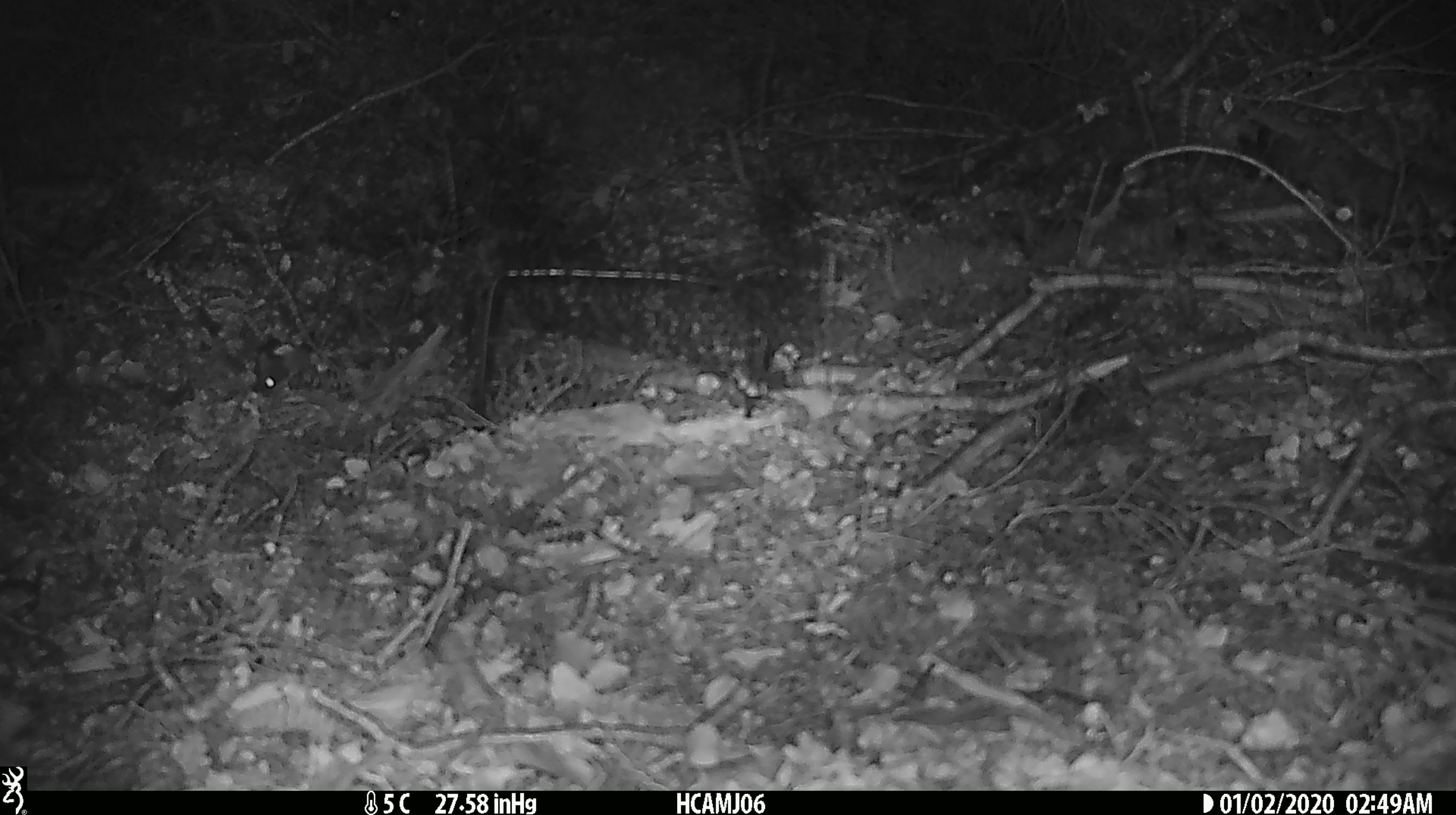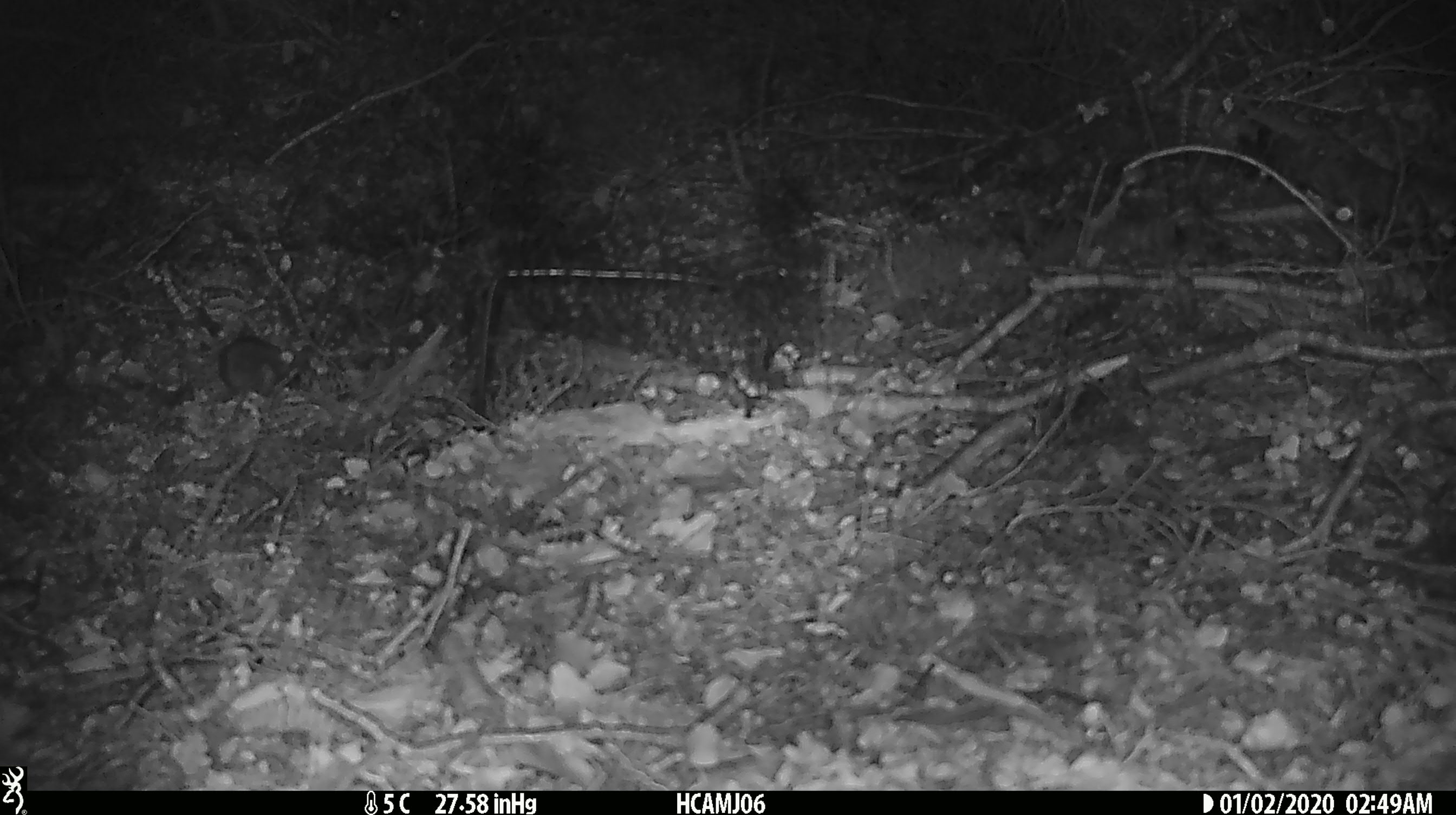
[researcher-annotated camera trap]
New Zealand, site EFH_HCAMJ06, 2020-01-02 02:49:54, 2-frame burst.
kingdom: Animalia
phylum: Chordata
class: Mammalia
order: Rodentia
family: Muridae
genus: Mus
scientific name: Mus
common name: mouse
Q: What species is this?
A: Mouse (Mus).